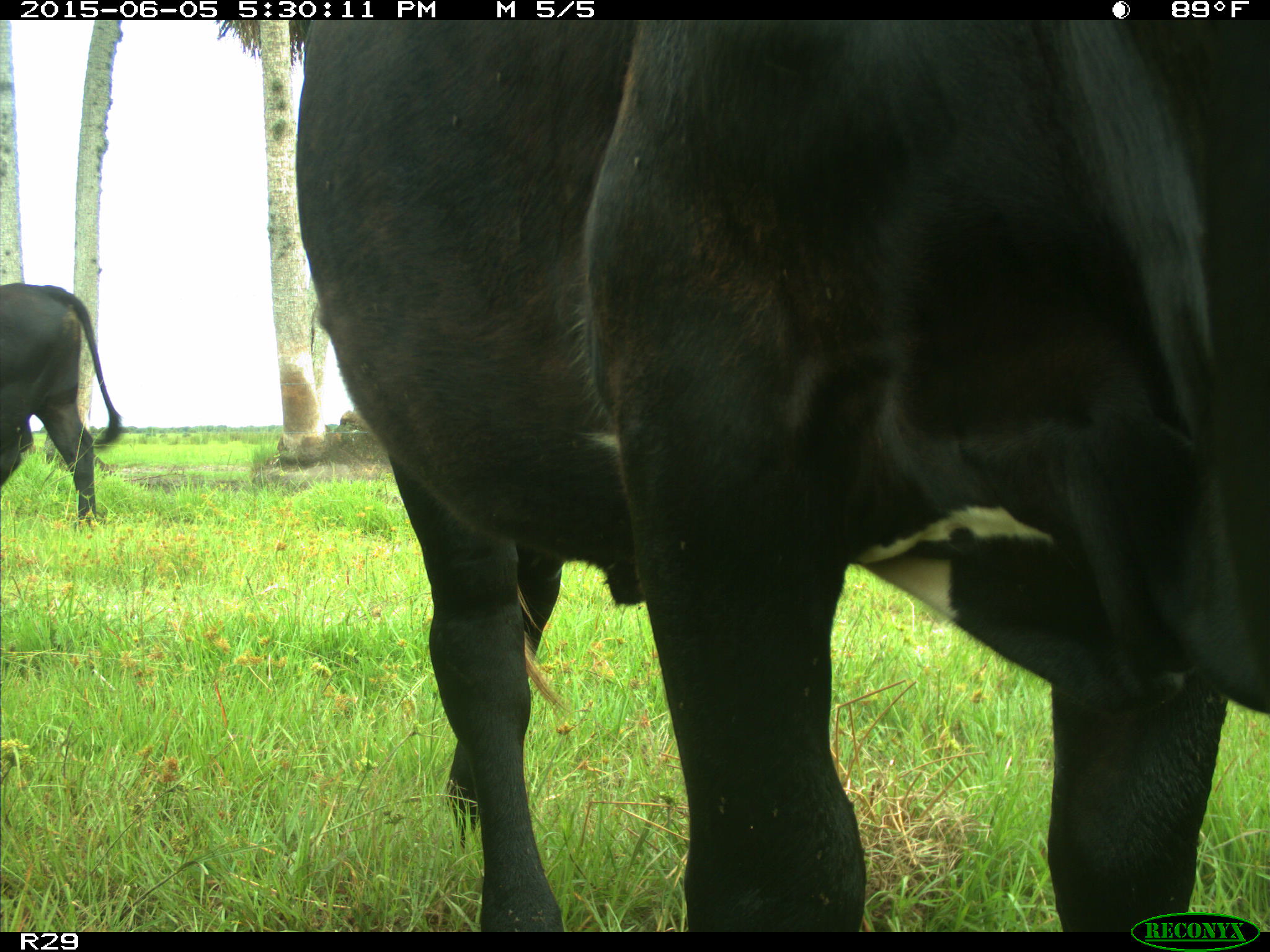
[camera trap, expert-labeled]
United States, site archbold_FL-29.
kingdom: Animalia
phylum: Chordata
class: Mammalia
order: Artiodactyla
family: Bovidae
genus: Bos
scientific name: Bos taurus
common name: domestic cow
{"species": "Bos taurus (domestic cow)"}